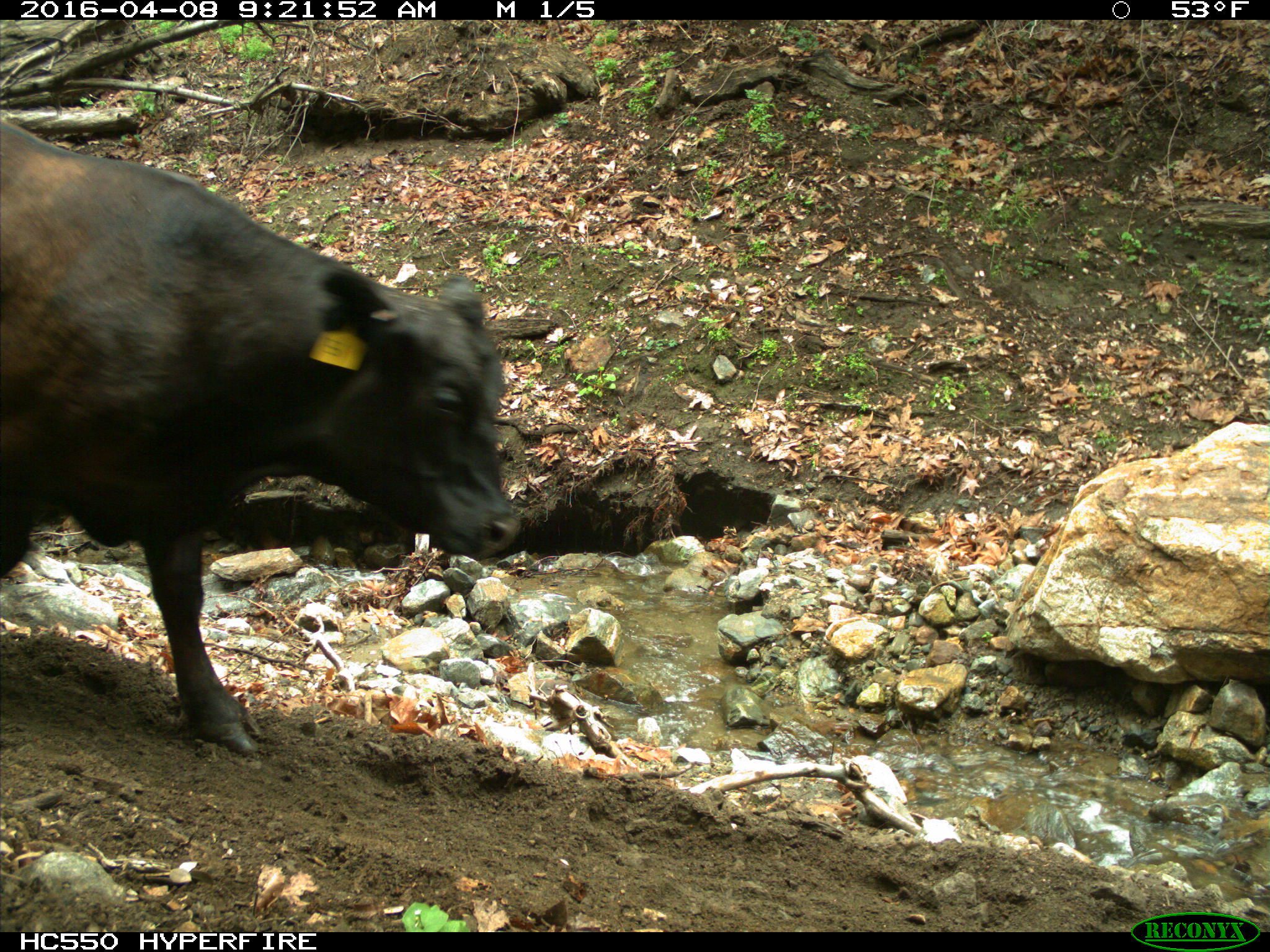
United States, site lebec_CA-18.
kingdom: Animalia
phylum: Chordata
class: Mammalia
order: Artiodactyla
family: Bovidae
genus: Bos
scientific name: Bos taurus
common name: domestic cow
Bos taurus (domestic cow).